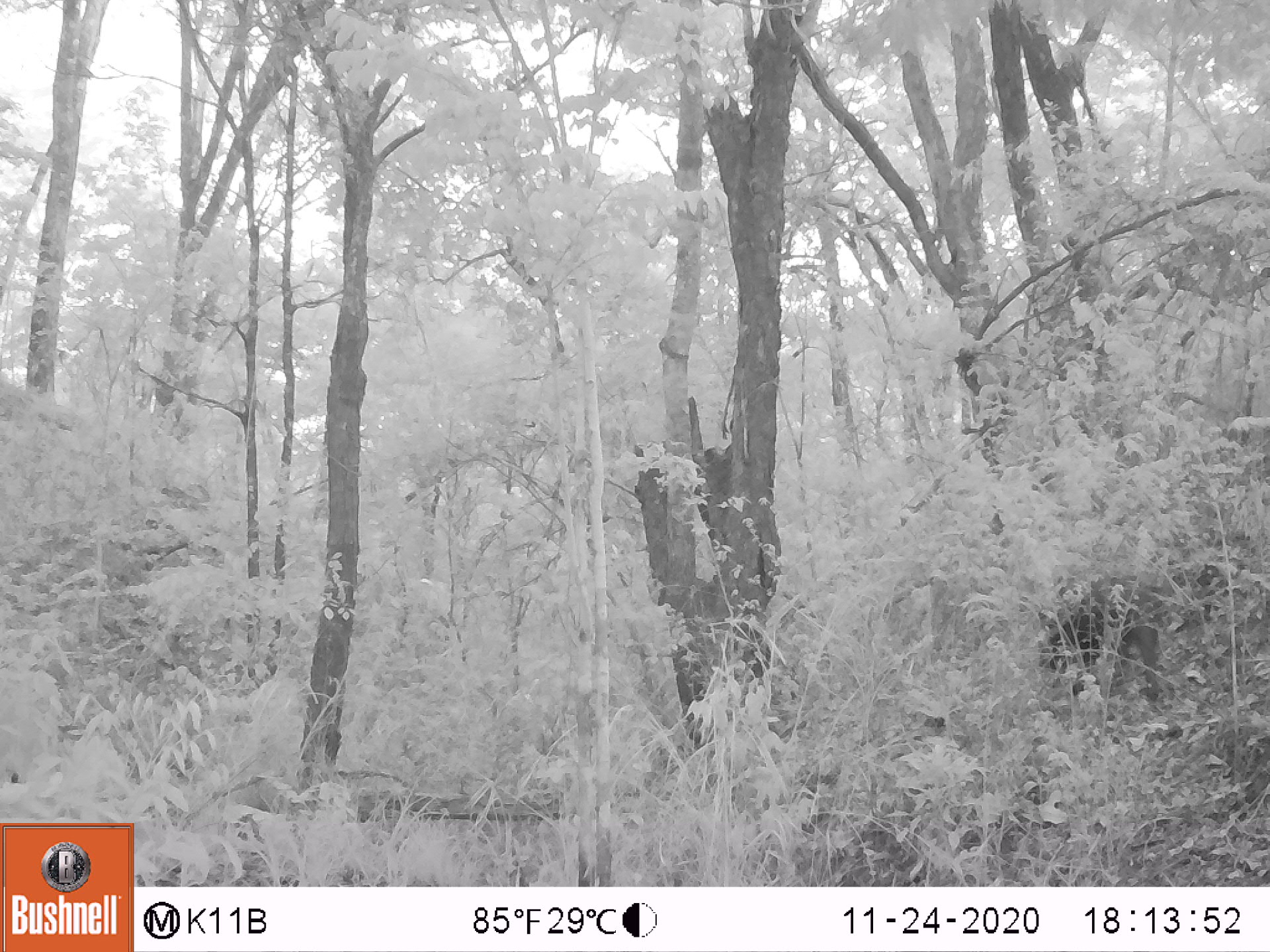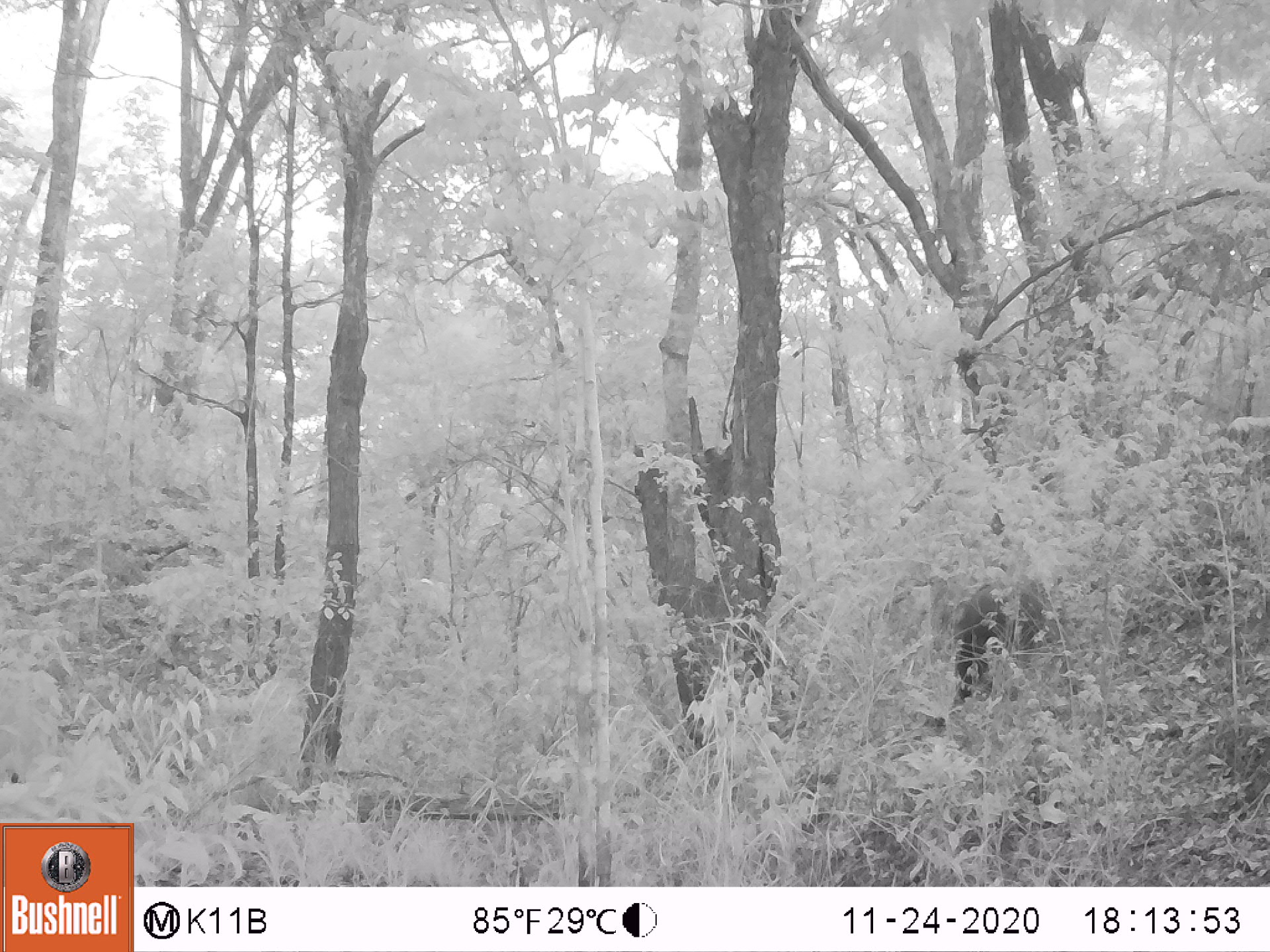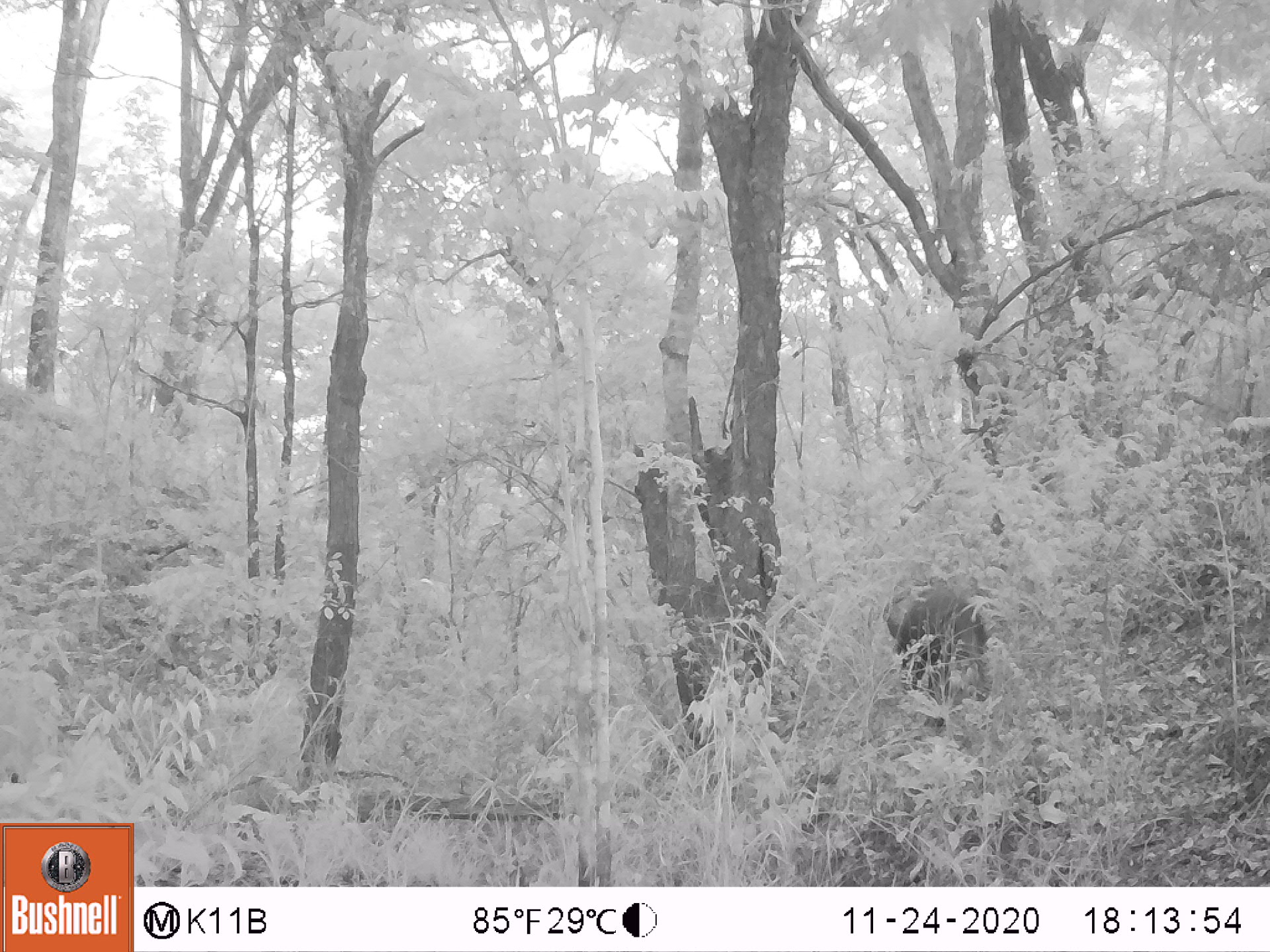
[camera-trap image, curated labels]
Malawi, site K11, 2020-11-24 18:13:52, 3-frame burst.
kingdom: Animalia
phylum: Chordata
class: Mammalia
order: Artiodactyla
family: Suidae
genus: Potamochoerus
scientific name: Potamochoerus larvatus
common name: bushpig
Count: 1.